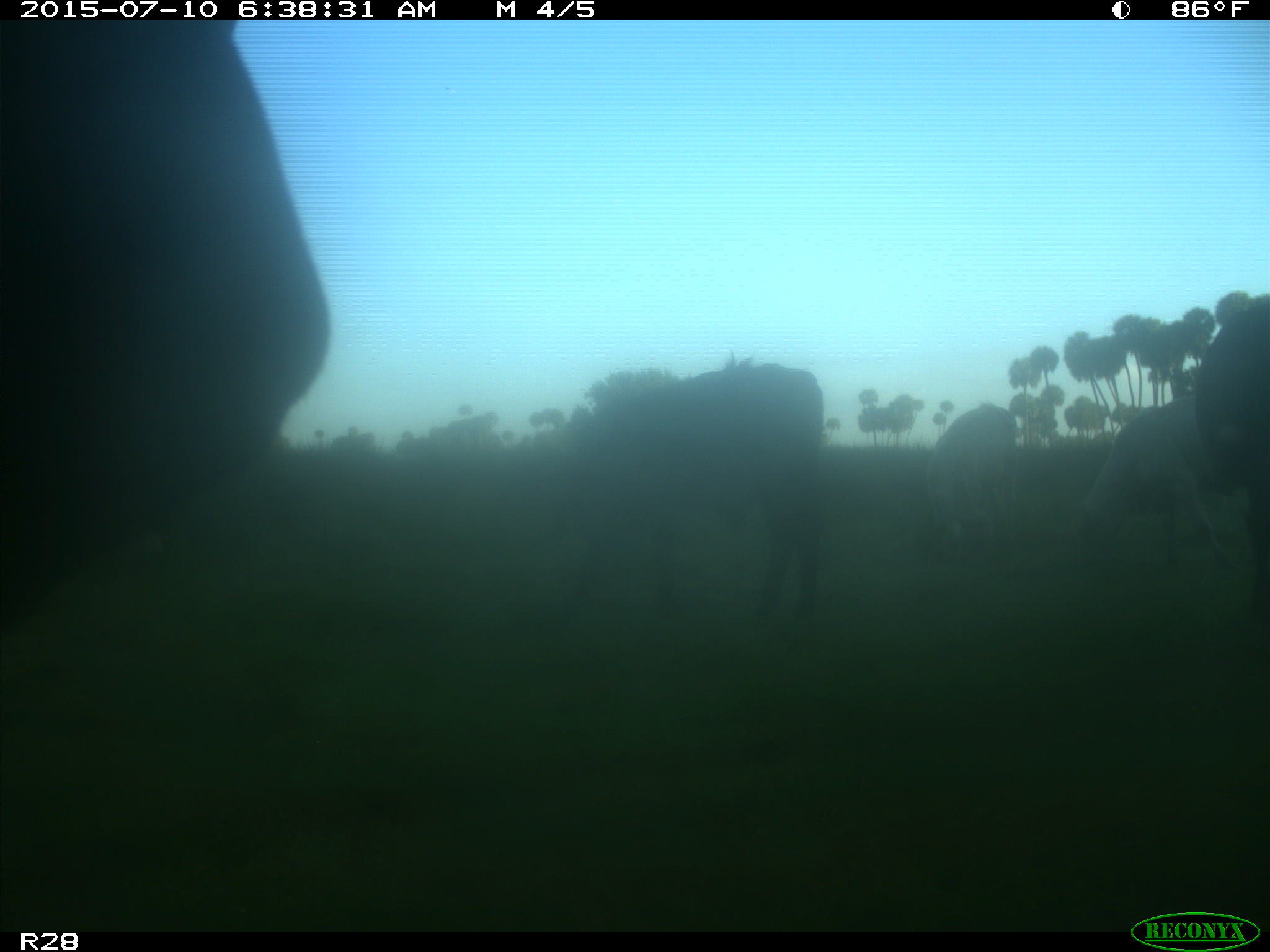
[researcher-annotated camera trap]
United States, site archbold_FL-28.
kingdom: Animalia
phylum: Chordata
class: Mammalia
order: Artiodactyla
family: Bovidae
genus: Bos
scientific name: Bos taurus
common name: domestic cow